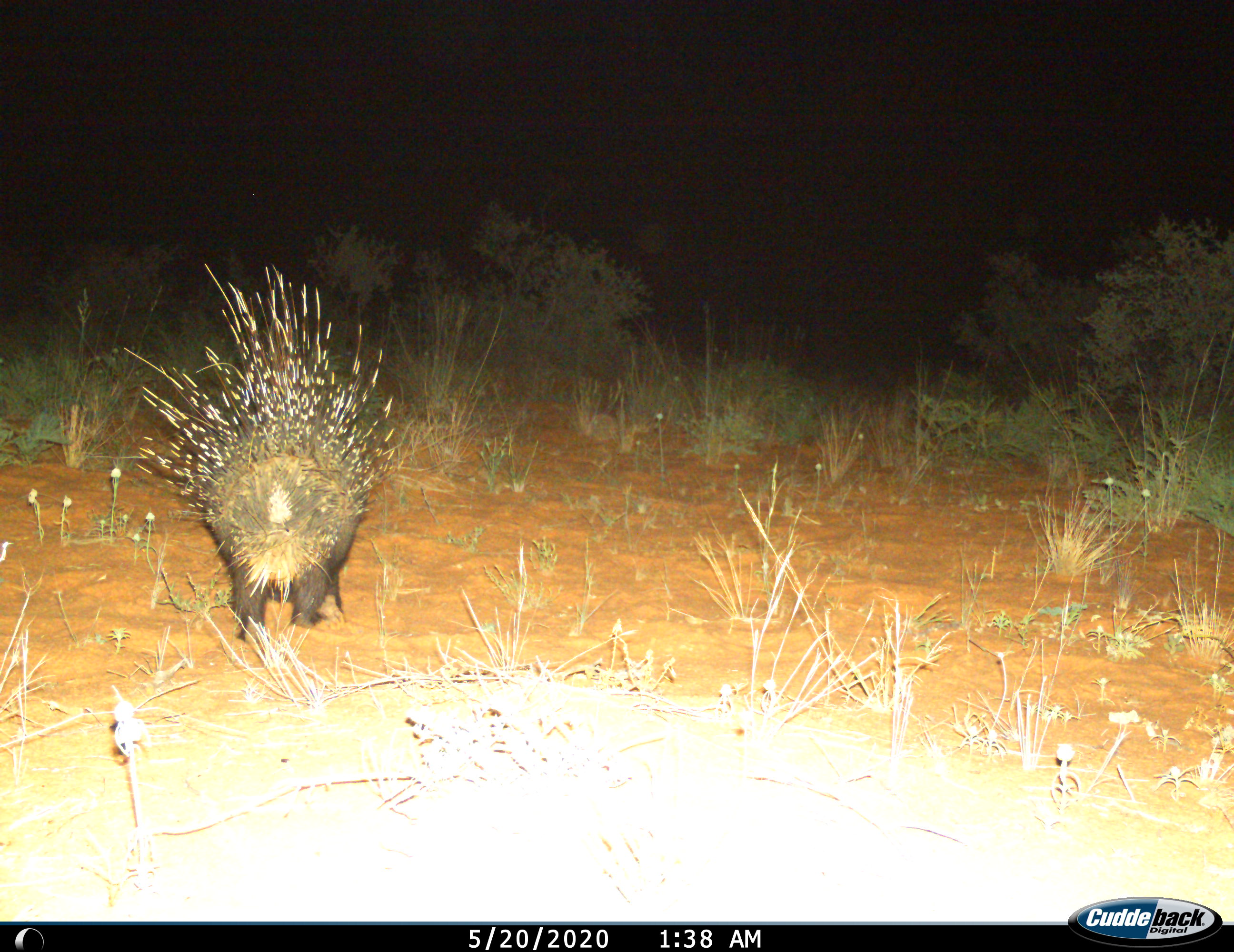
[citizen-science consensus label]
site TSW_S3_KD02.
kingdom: Animalia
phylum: Chordata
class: Mammalia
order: Rodentia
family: Hystricidae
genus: Hystrix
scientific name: Hystrix cristata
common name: crested porcupine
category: porcupine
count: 1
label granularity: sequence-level